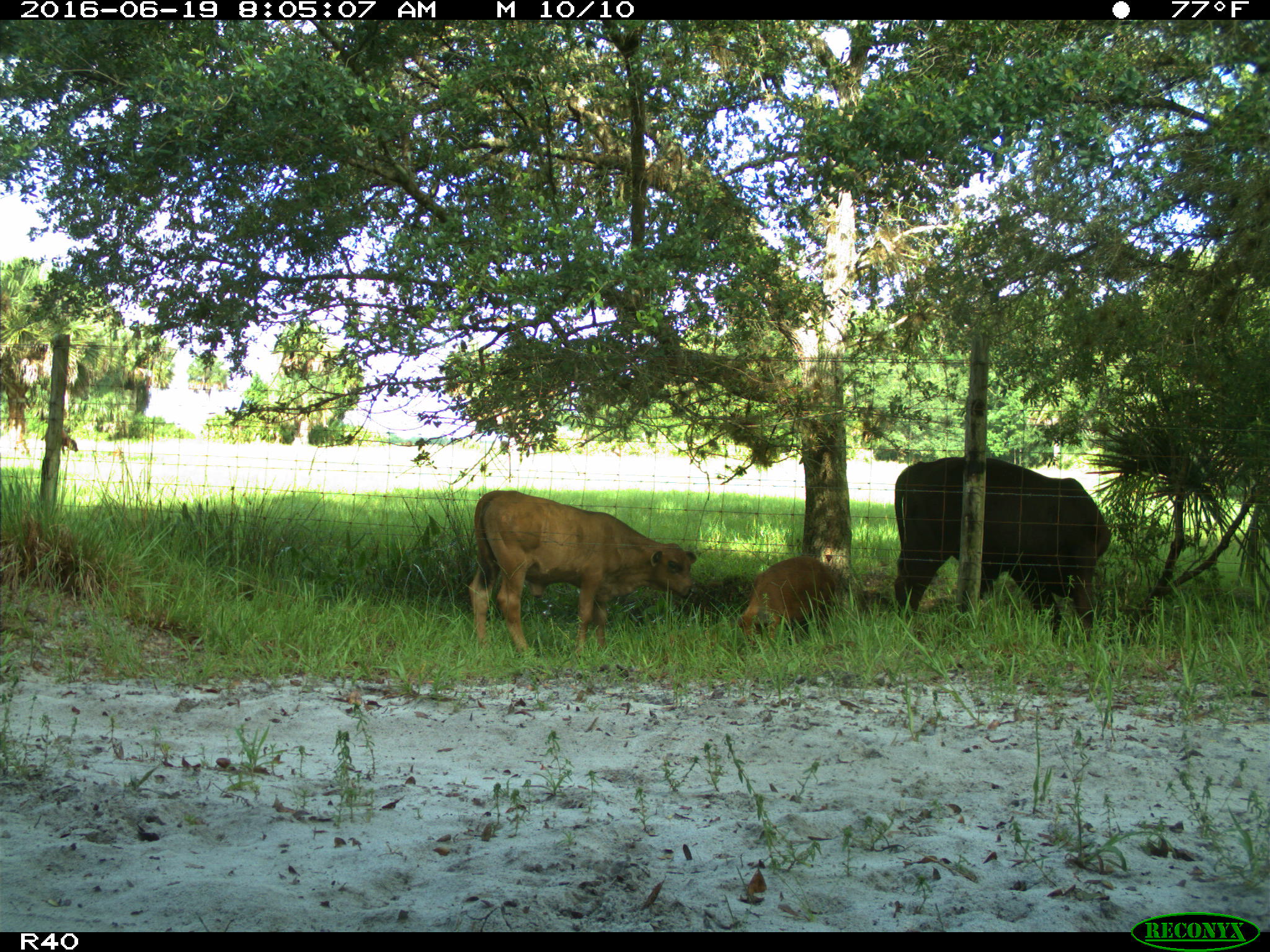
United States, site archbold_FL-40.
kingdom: Animalia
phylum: Chordata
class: Mammalia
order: Artiodactyla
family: Suidae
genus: Sus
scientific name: Sus scrofa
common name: wild boar